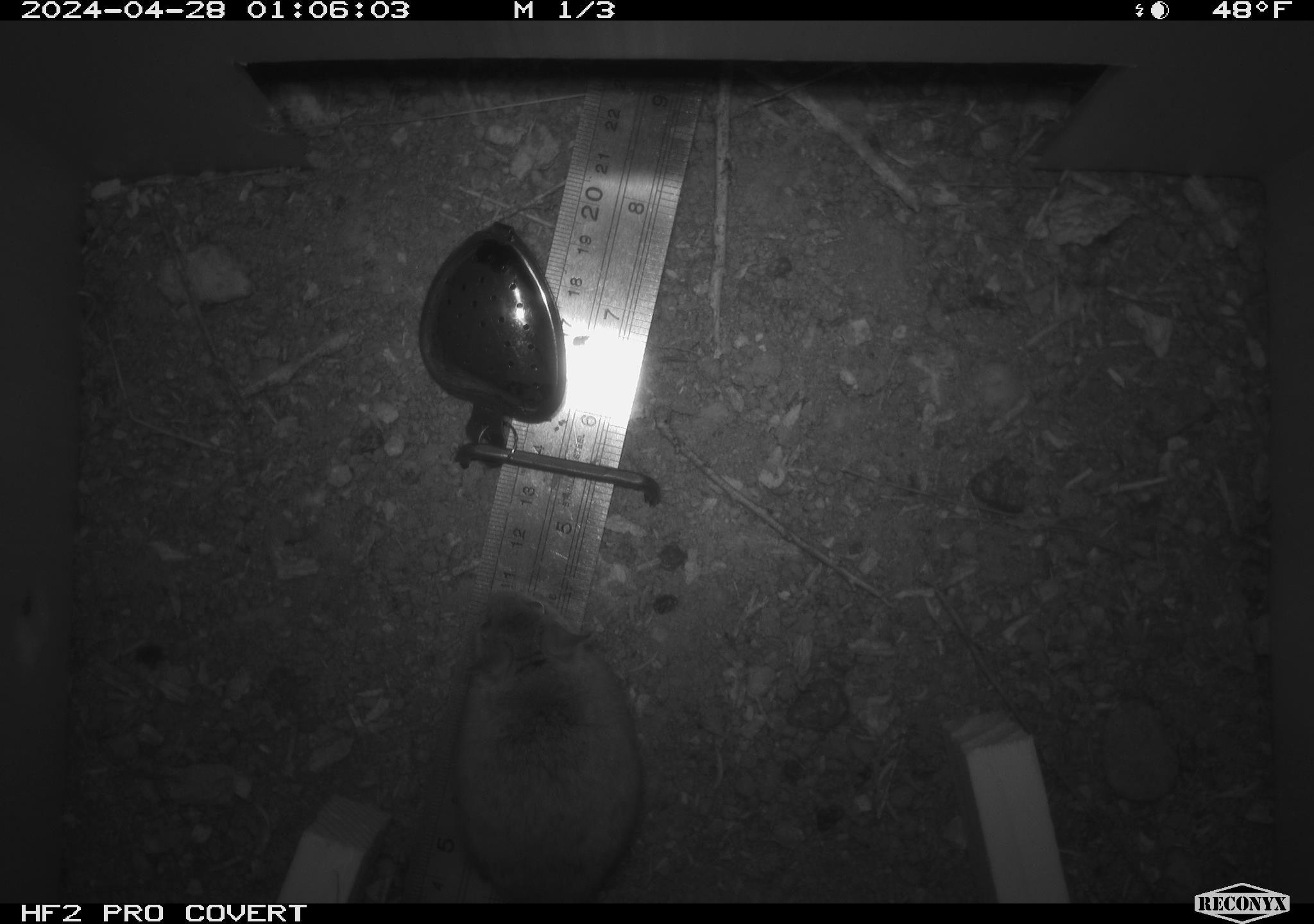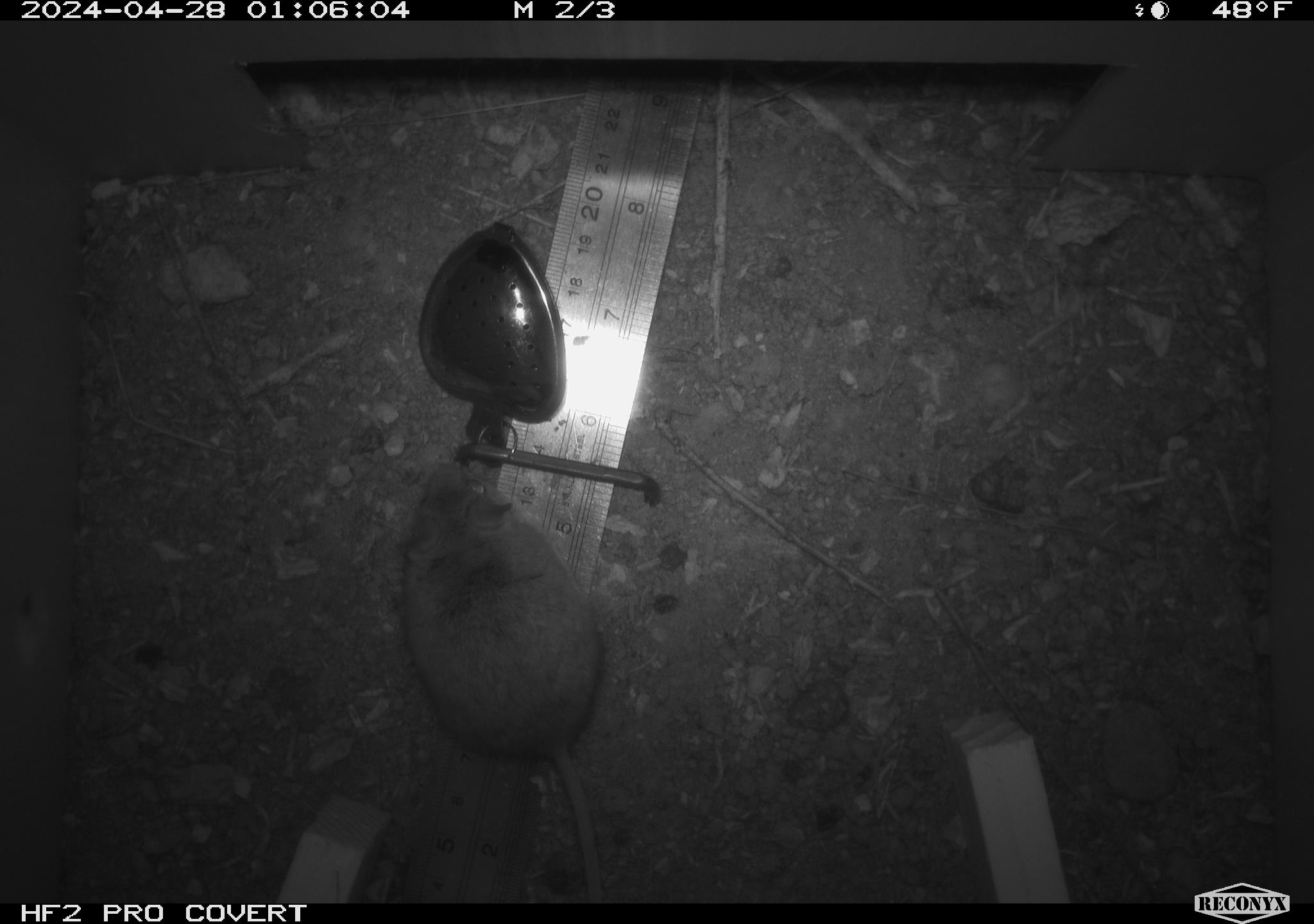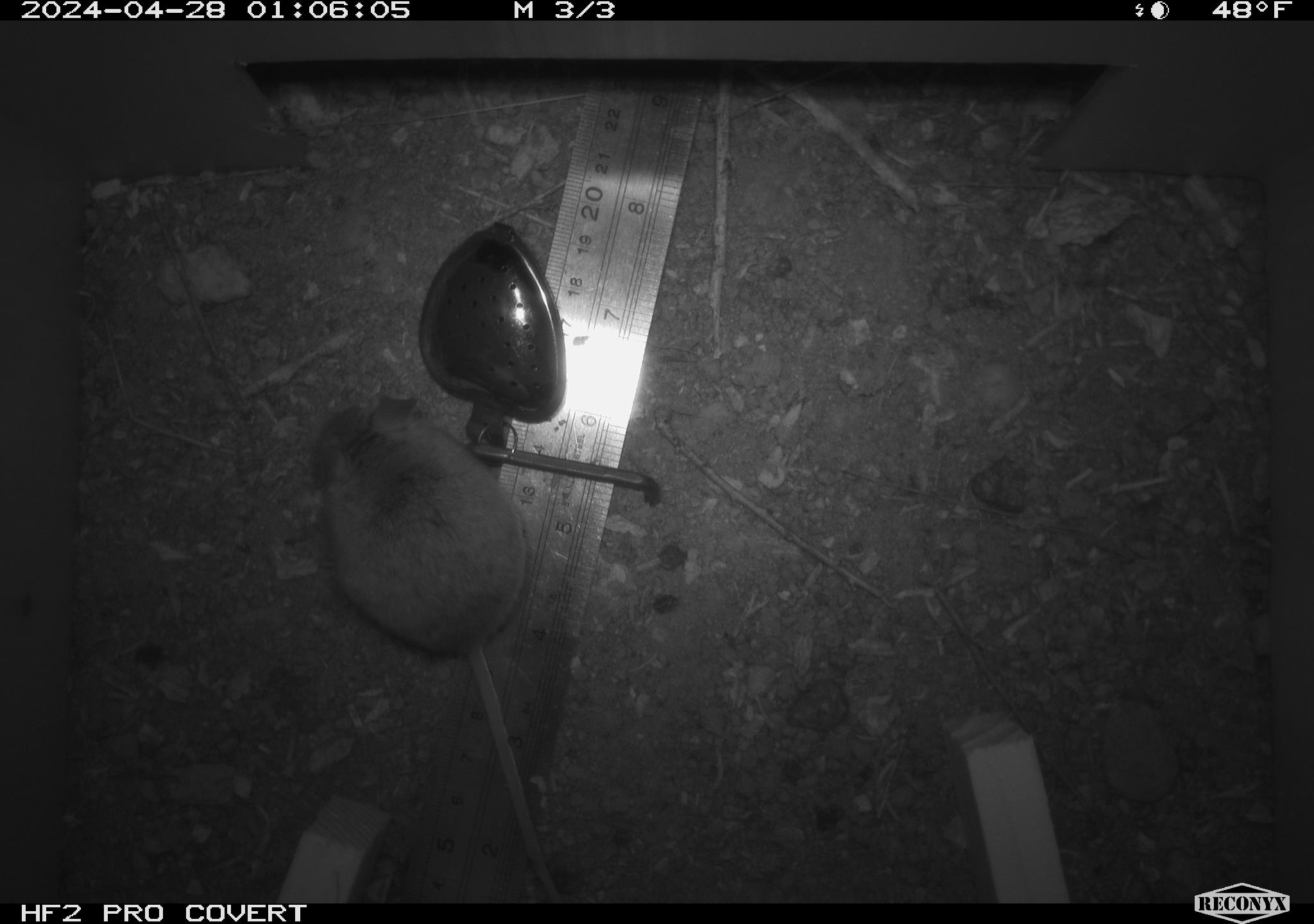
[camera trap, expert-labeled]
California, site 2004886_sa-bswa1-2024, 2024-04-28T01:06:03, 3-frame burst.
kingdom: Animalia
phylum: Chordata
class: Mammalia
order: Rodentia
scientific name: Rodentia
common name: mouse species